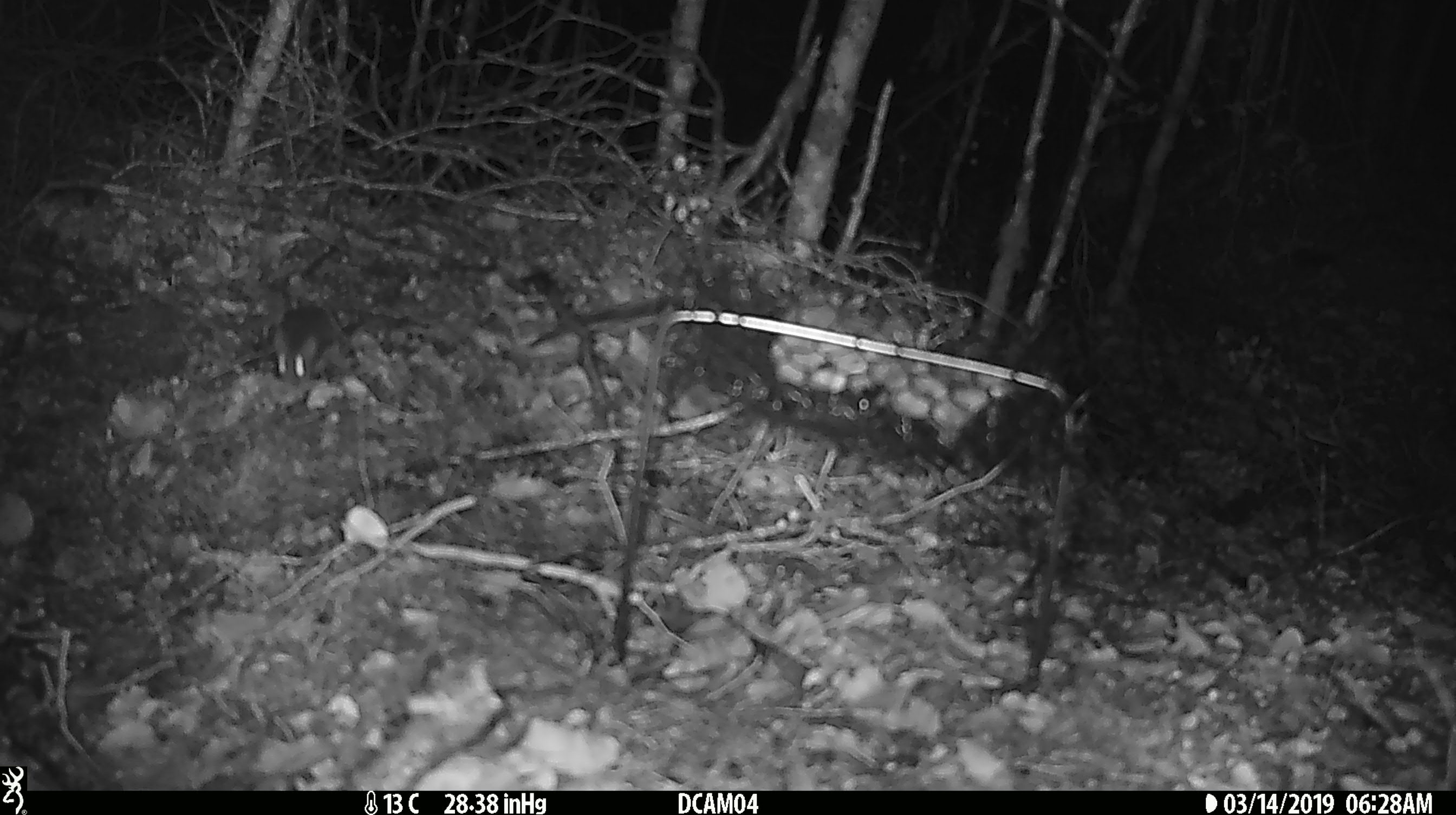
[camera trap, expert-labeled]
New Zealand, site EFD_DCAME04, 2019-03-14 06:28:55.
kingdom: Animalia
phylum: Chordata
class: Mammalia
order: Rodentia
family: Muridae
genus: Mus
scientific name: Mus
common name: mouse